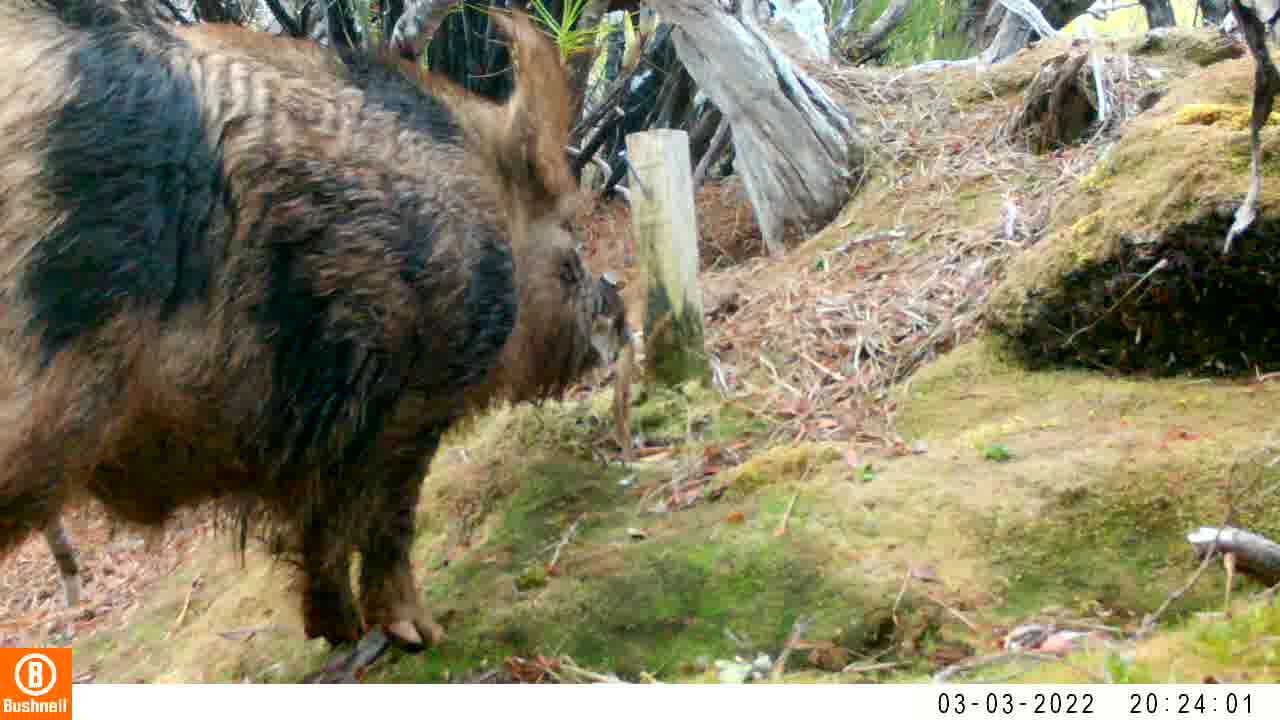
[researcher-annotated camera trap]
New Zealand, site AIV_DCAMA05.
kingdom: Animalia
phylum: Chordata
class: Mammalia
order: Artiodactyla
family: Suidae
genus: Sus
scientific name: Sus scrofa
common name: pig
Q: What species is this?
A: Pig (Sus scrofa).